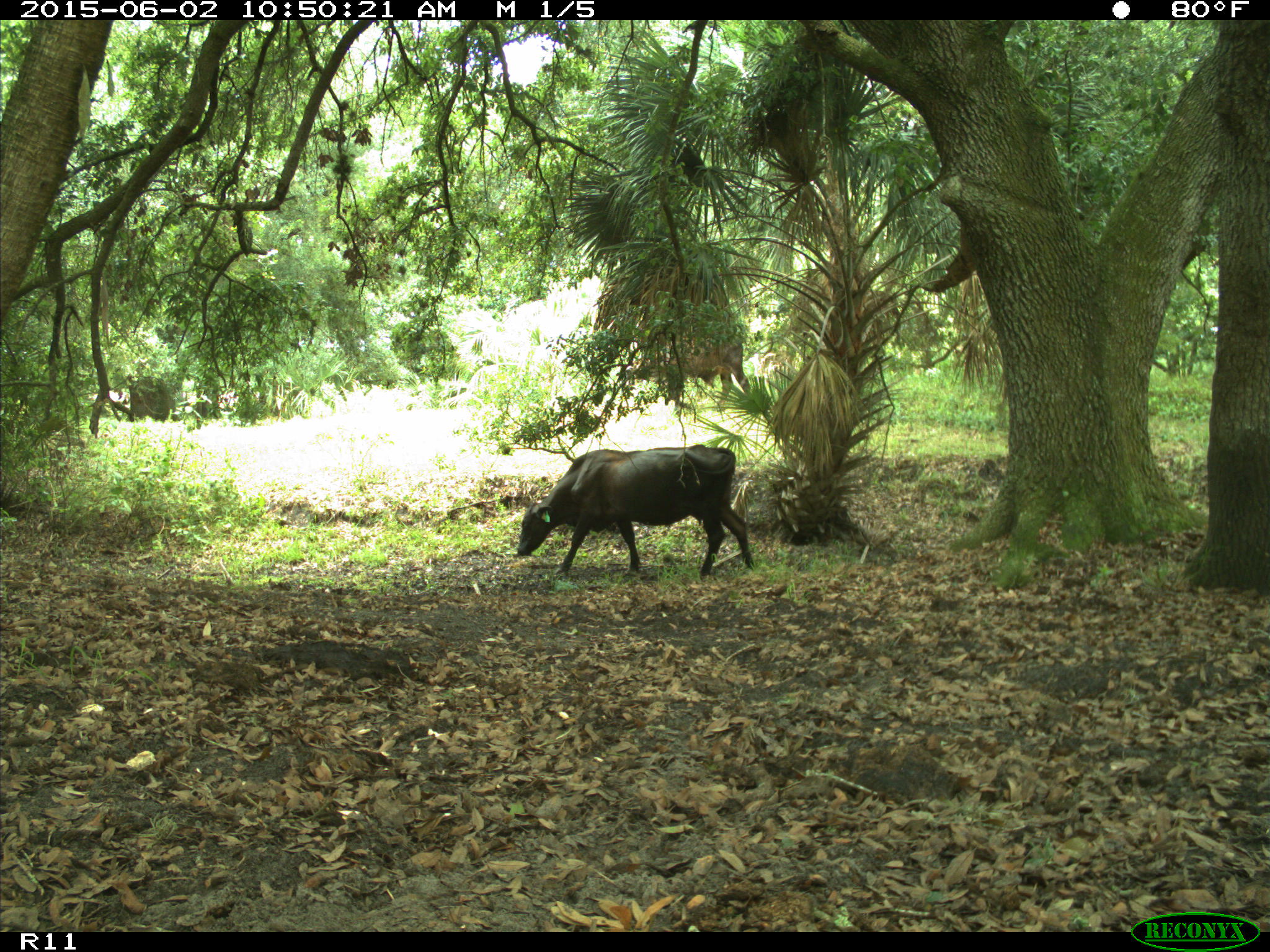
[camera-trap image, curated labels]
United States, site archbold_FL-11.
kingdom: Animalia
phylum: Chordata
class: Mammalia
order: Artiodactyla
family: Bovidae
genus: Bos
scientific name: Bos taurus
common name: domestic cow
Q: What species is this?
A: Bos taurus (domestic cow).